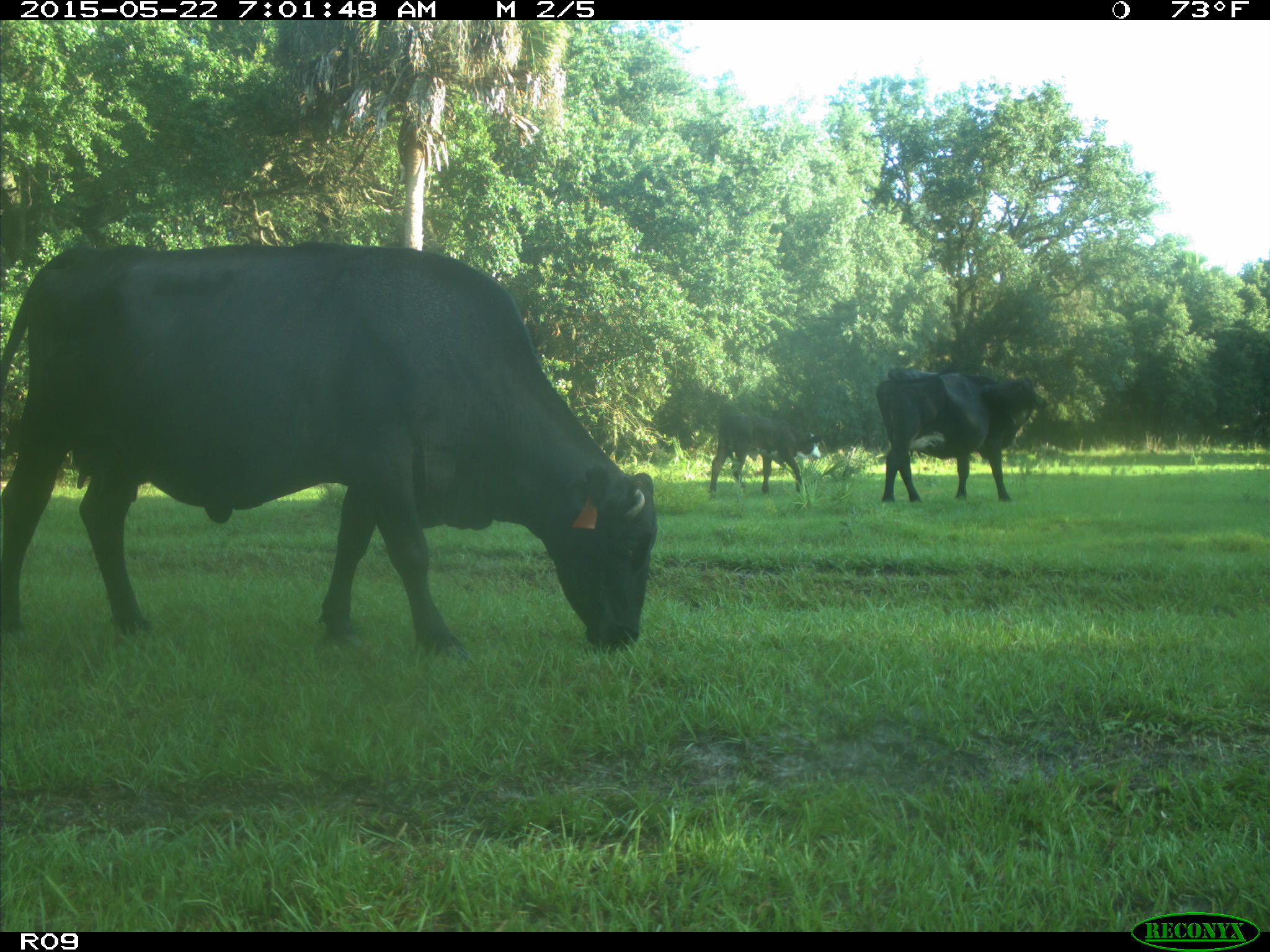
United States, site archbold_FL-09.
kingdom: Animalia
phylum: Chordata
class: Mammalia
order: Artiodactyla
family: Bovidae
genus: Bos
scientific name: Bos taurus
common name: domestic cow